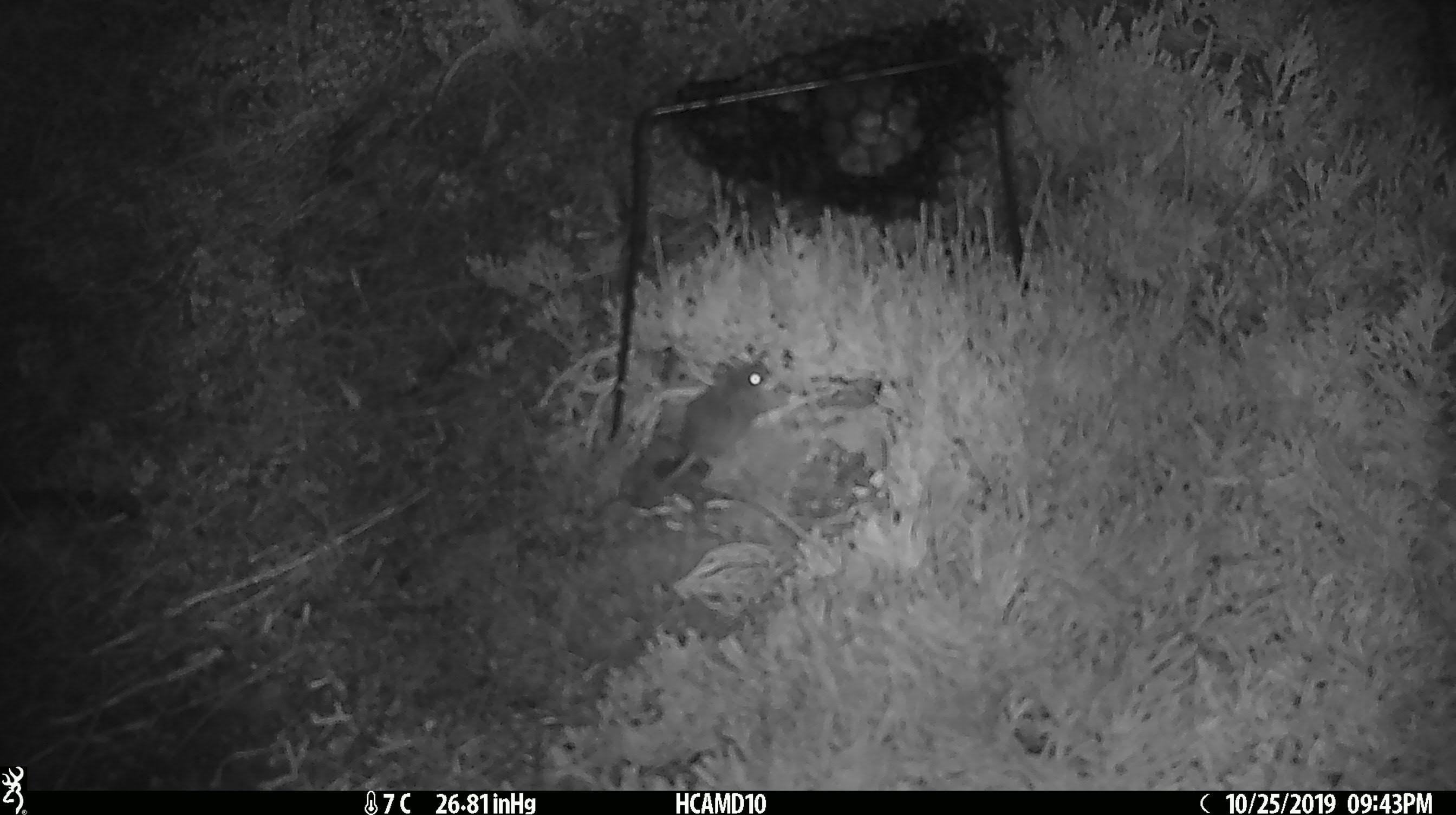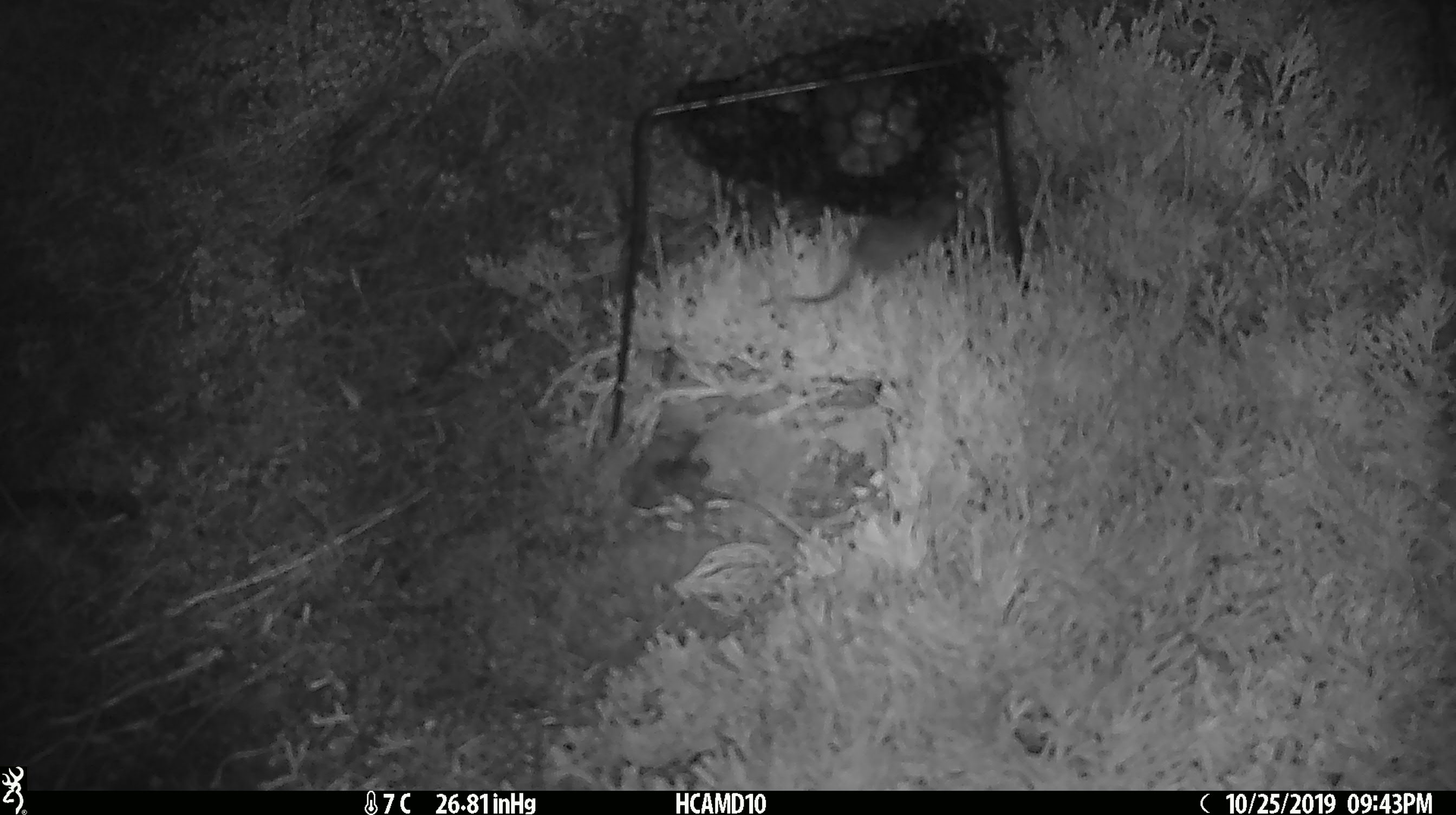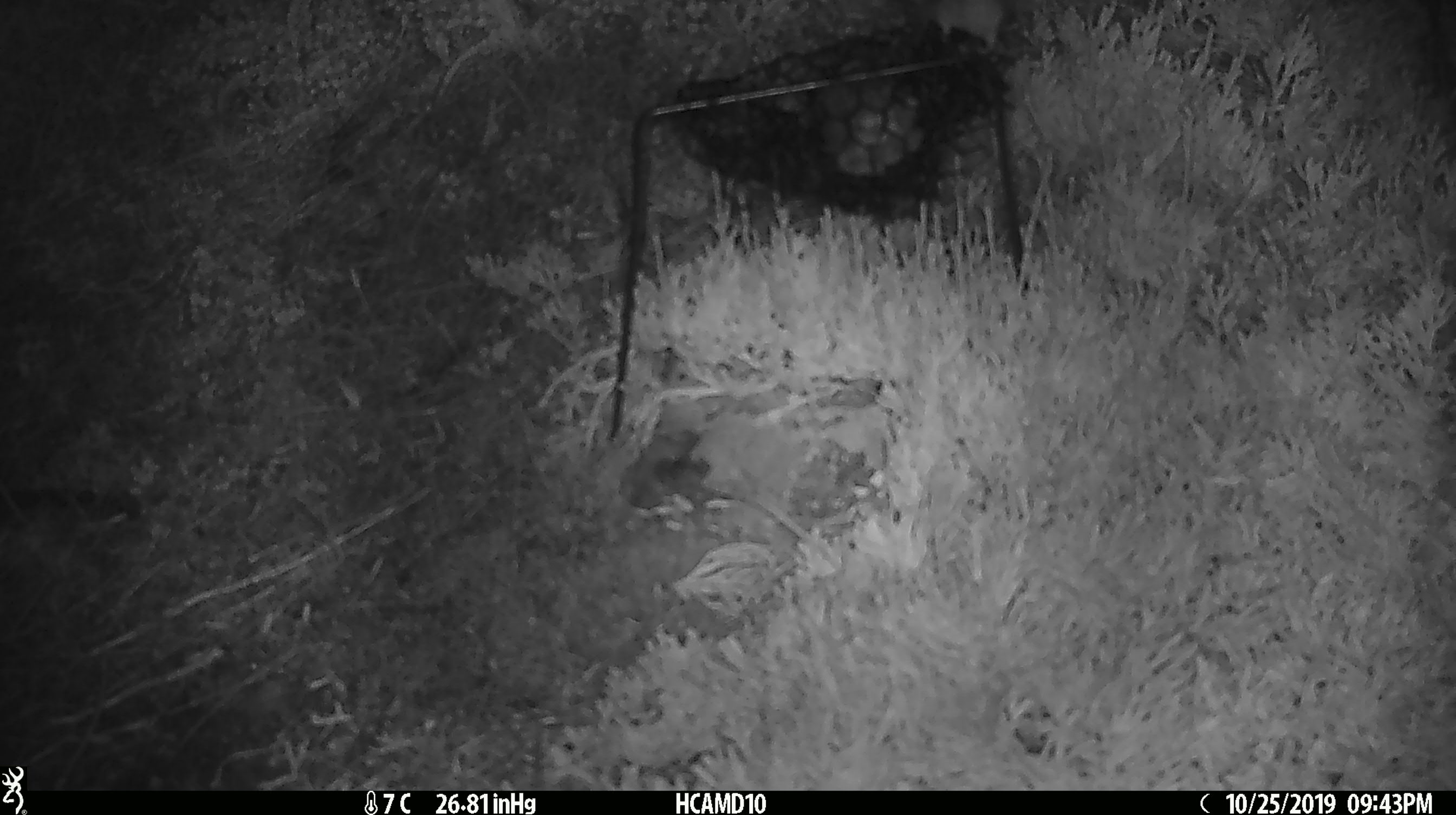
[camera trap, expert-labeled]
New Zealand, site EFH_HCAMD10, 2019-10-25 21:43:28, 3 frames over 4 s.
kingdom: Animalia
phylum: Chordata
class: Mammalia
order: Rodentia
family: Muridae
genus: Mus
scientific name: Mus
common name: mouse